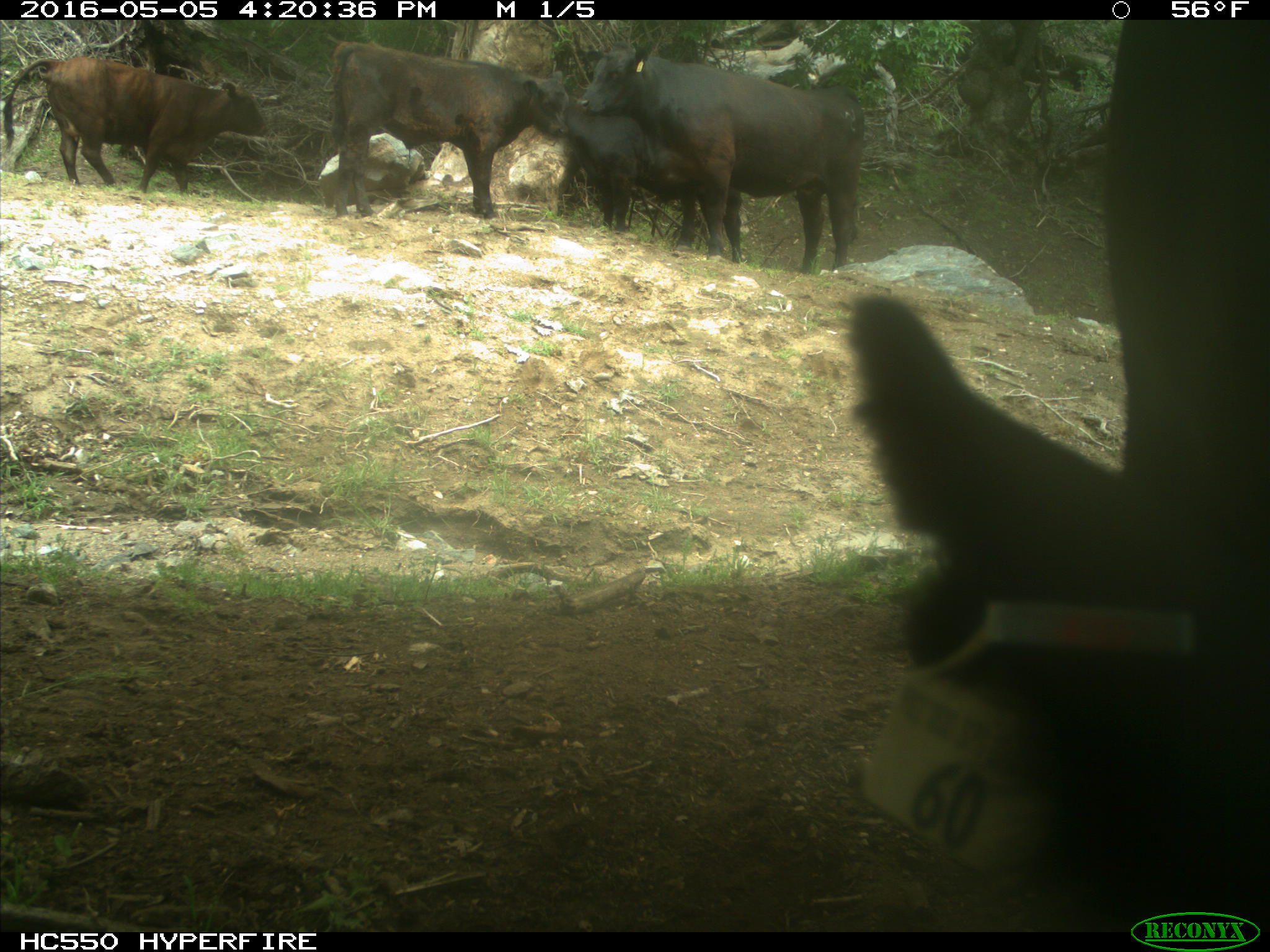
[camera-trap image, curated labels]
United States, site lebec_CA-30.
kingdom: Animalia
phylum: Chordata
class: Mammalia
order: Artiodactyla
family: Bovidae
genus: Bos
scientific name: Bos taurus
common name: domestic cow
Bos taurus (domestic cow).